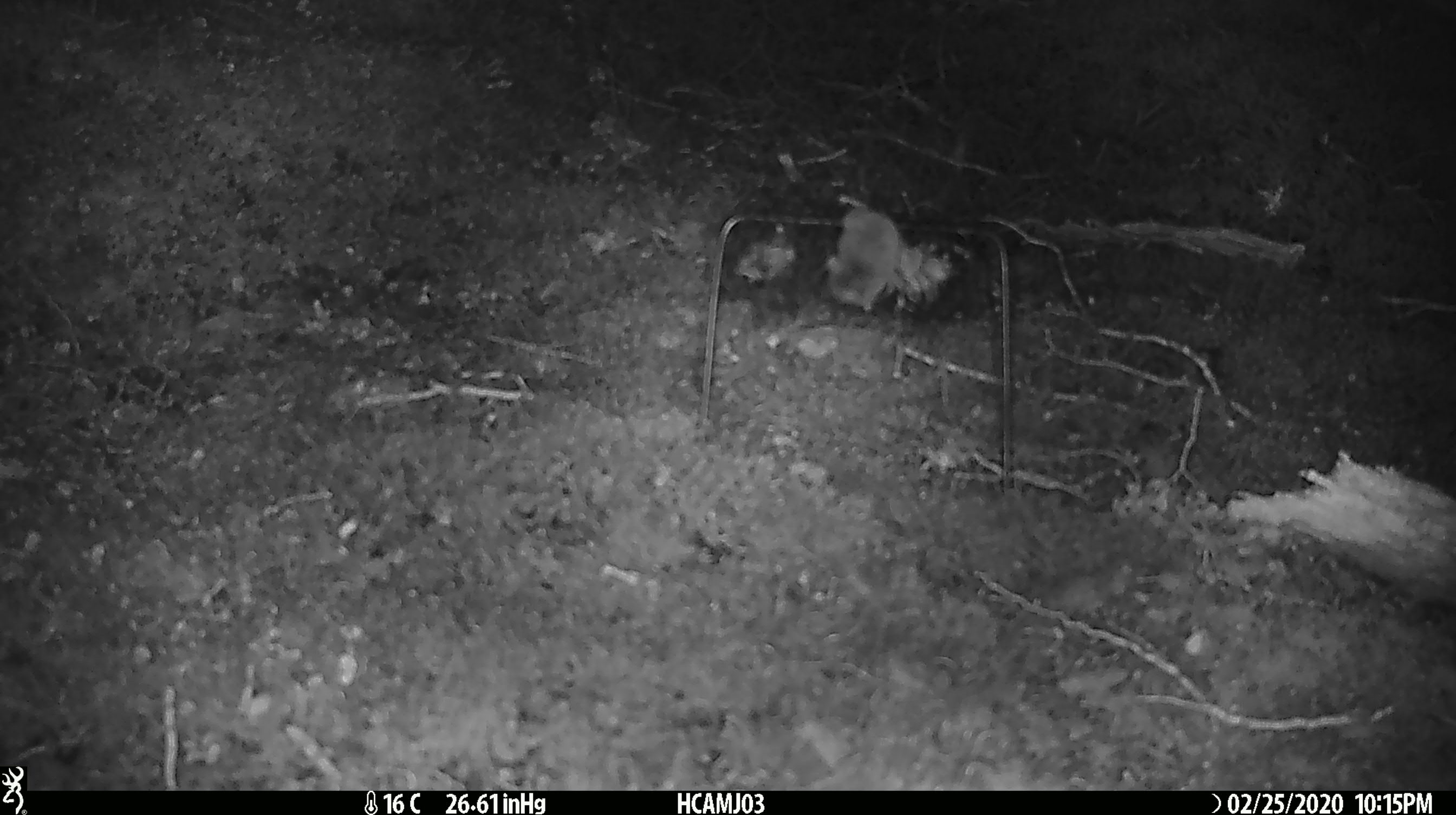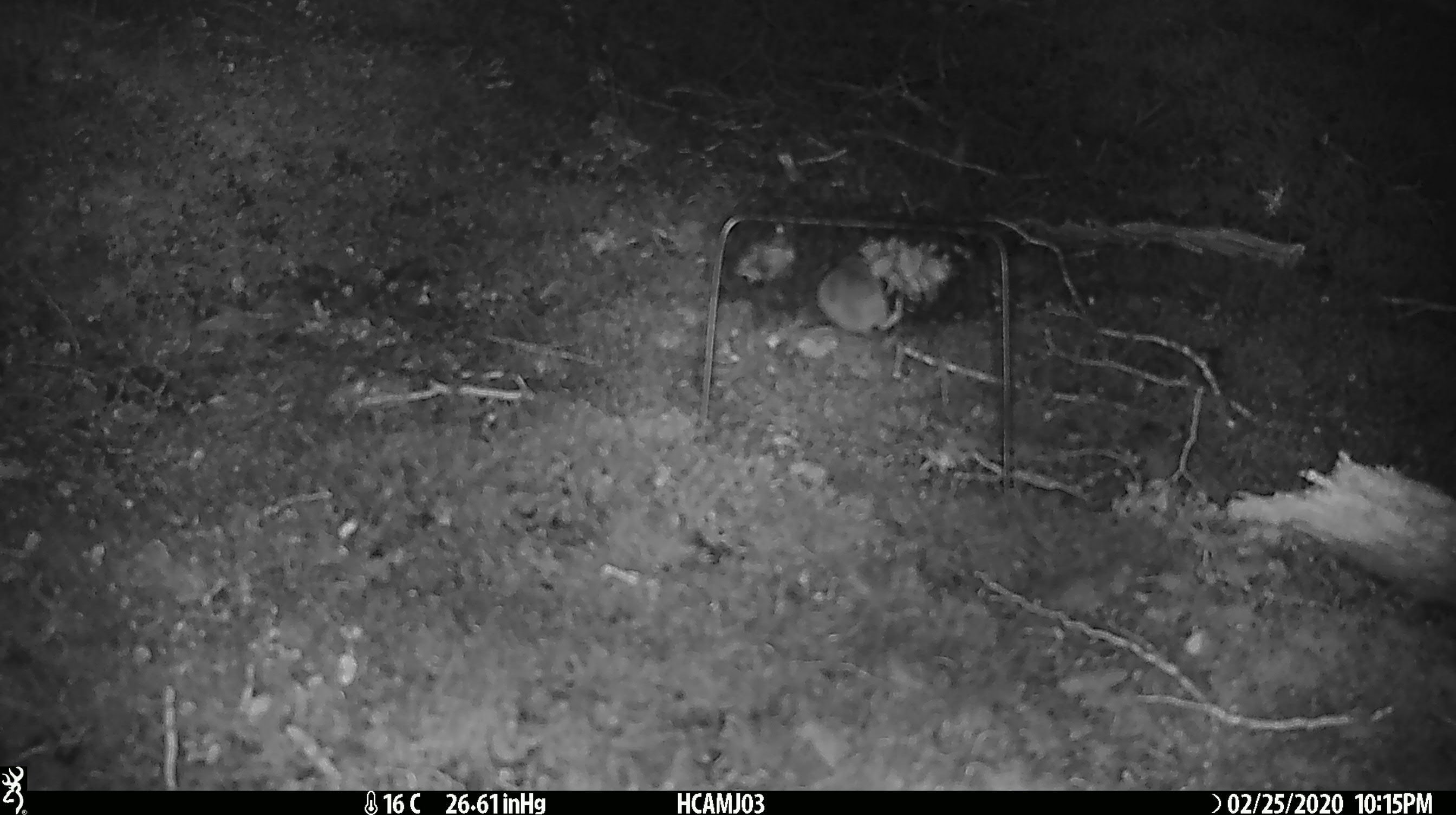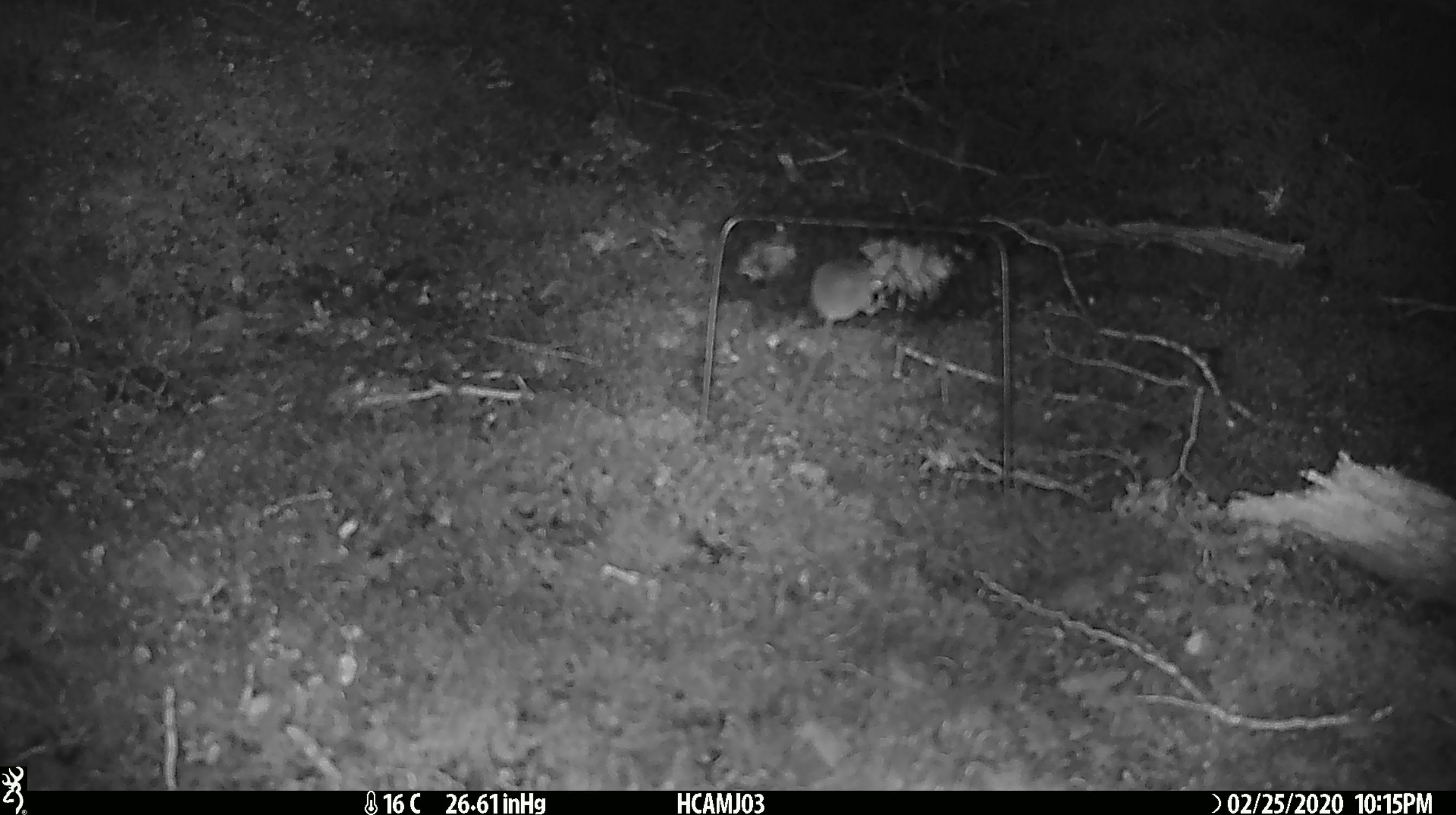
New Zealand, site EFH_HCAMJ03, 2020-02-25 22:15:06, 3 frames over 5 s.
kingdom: Animalia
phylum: Chordata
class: Mammalia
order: Rodentia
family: Muridae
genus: Mus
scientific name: Mus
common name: mouse